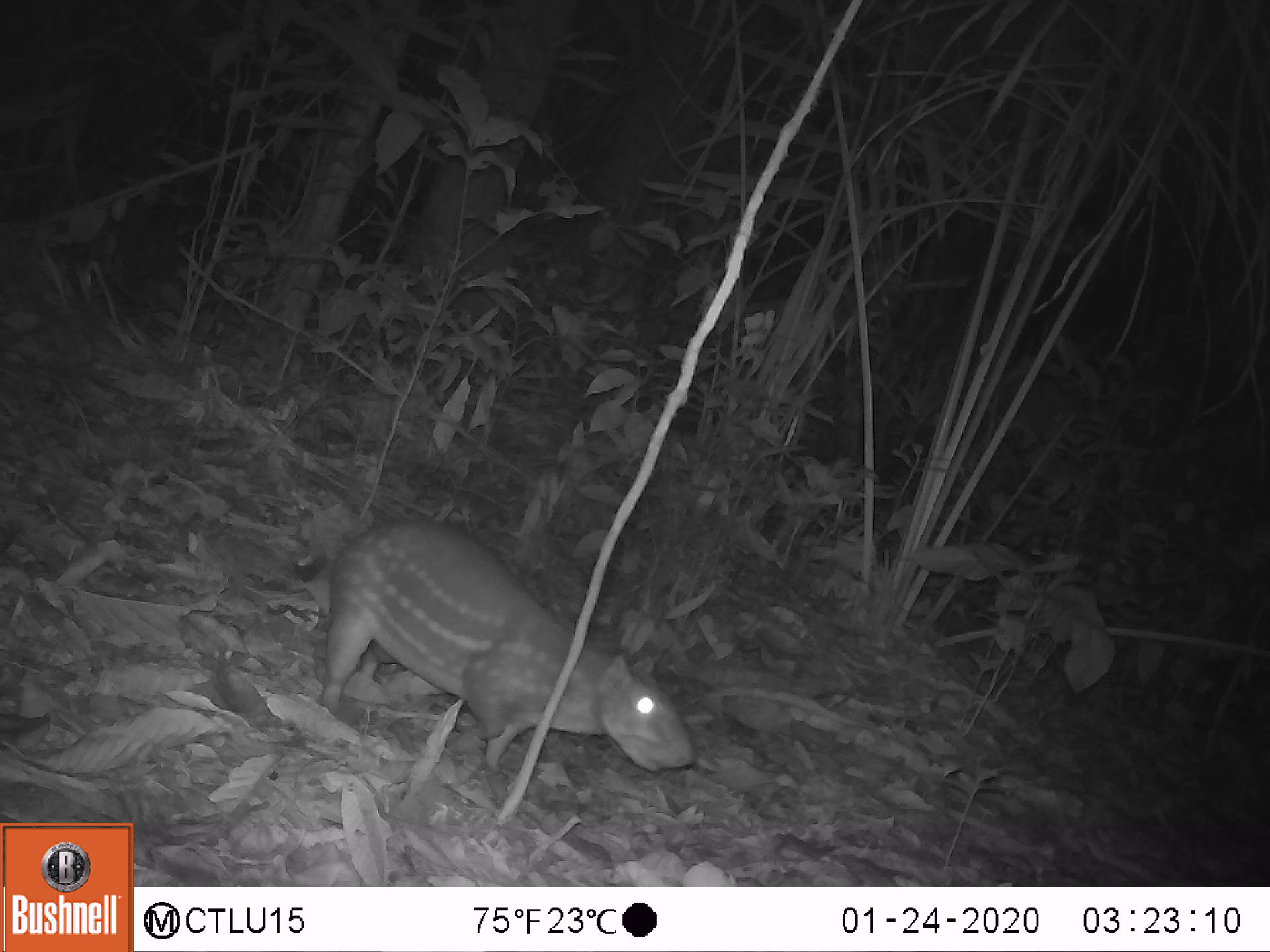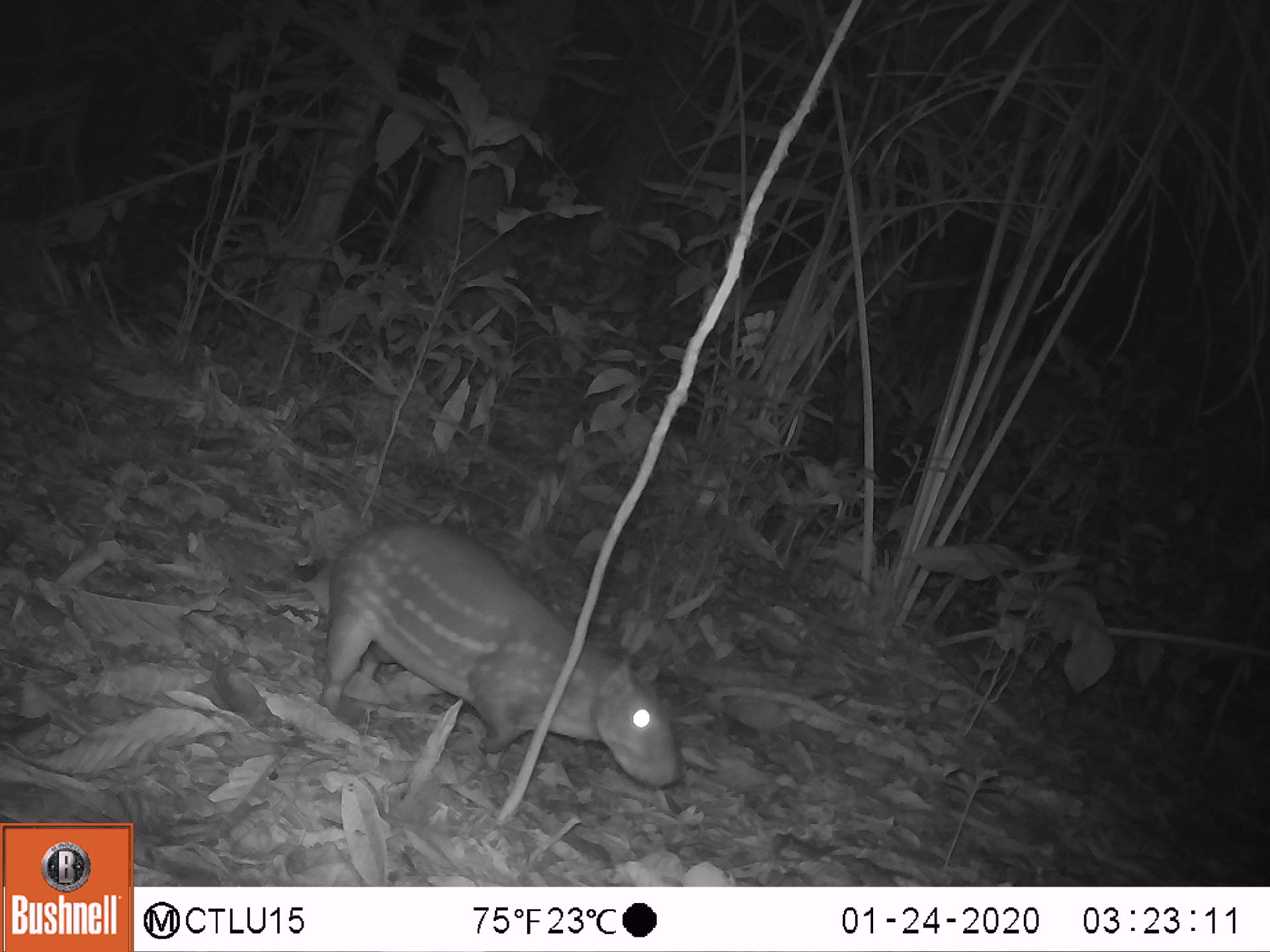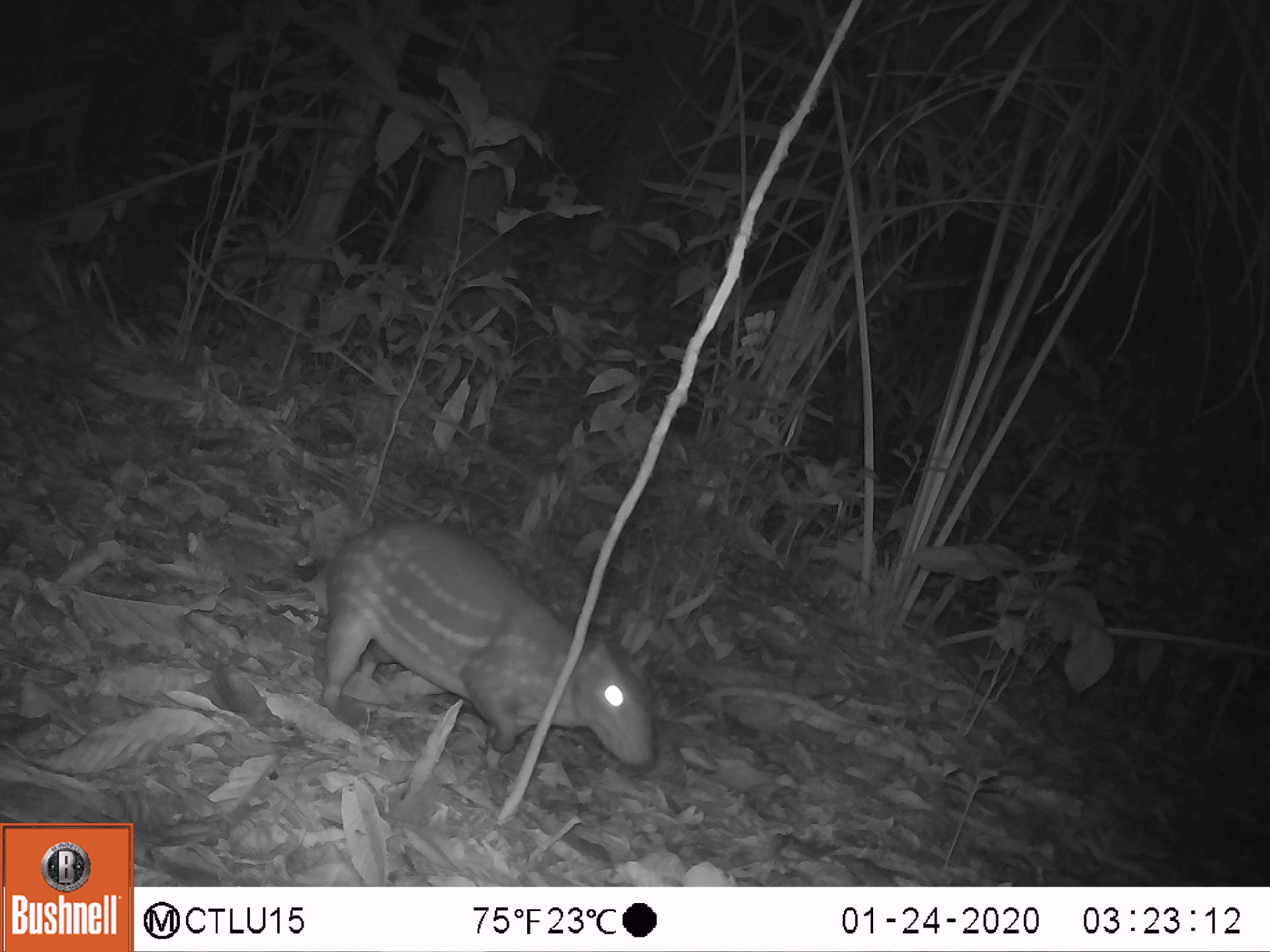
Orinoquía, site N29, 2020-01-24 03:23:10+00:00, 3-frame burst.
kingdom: Animalia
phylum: Chordata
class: Mammalia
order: Rodentia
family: Cuniculidae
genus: Cuniculus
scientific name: Cuniculus paca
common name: spotted paca